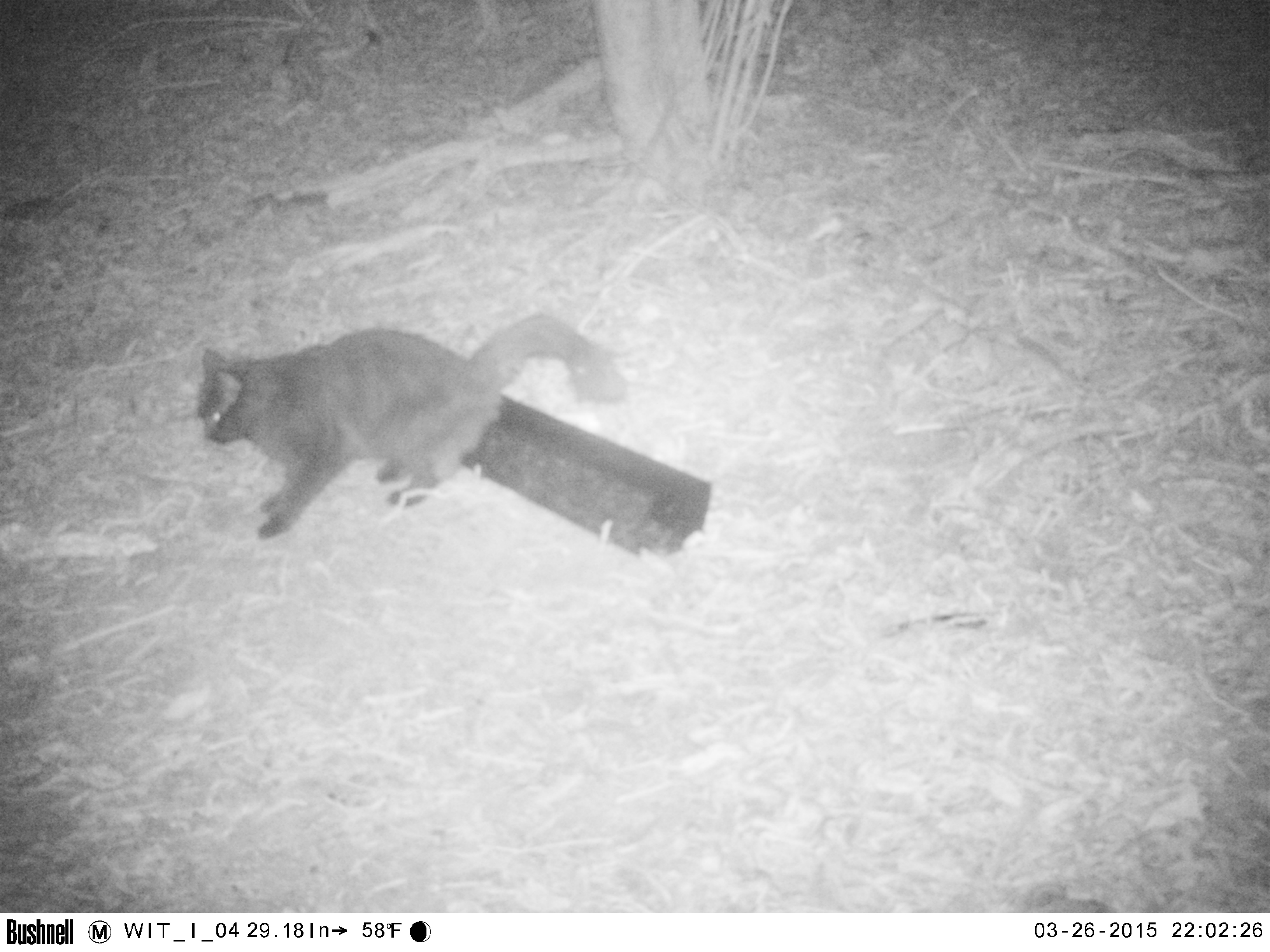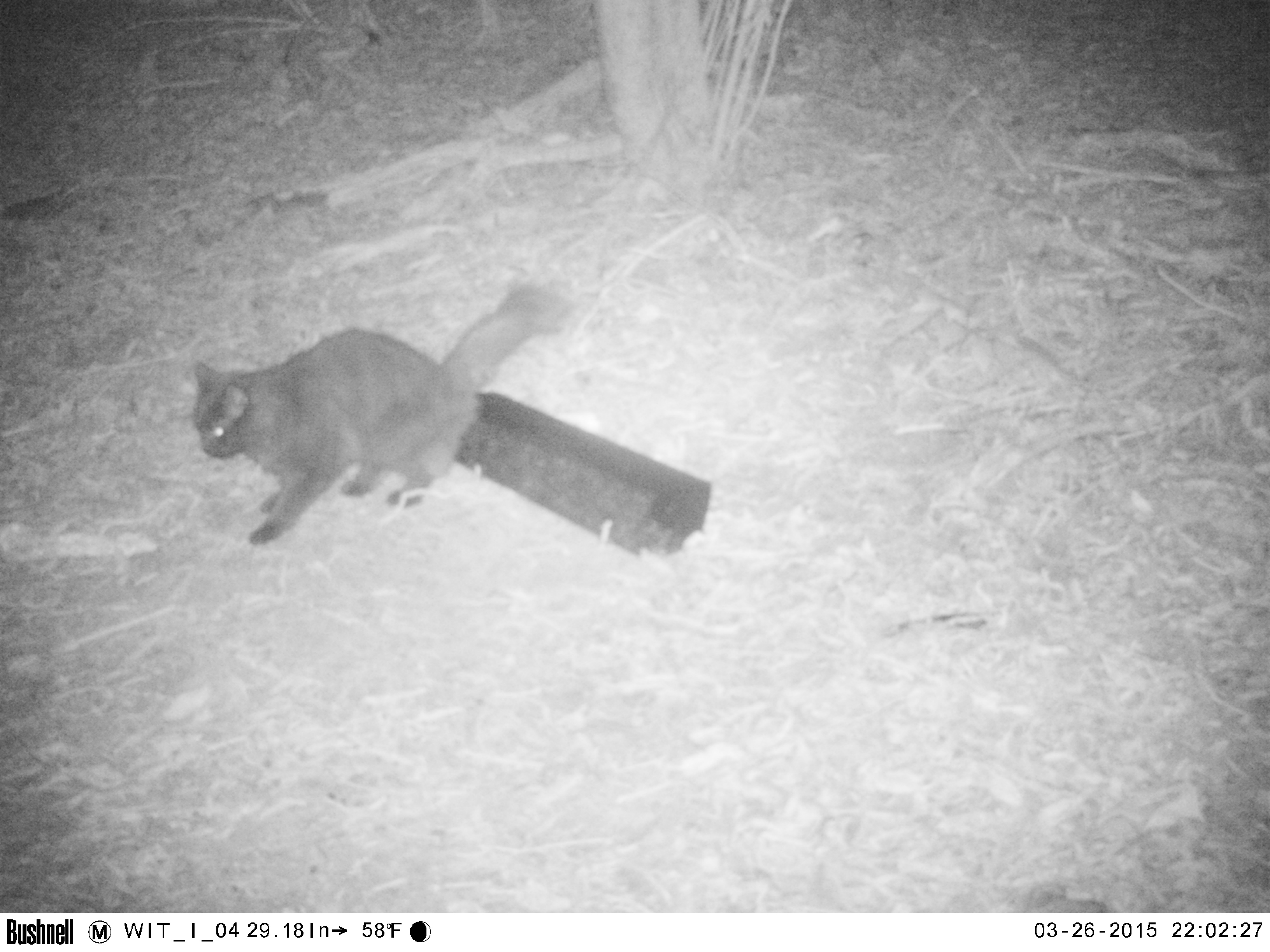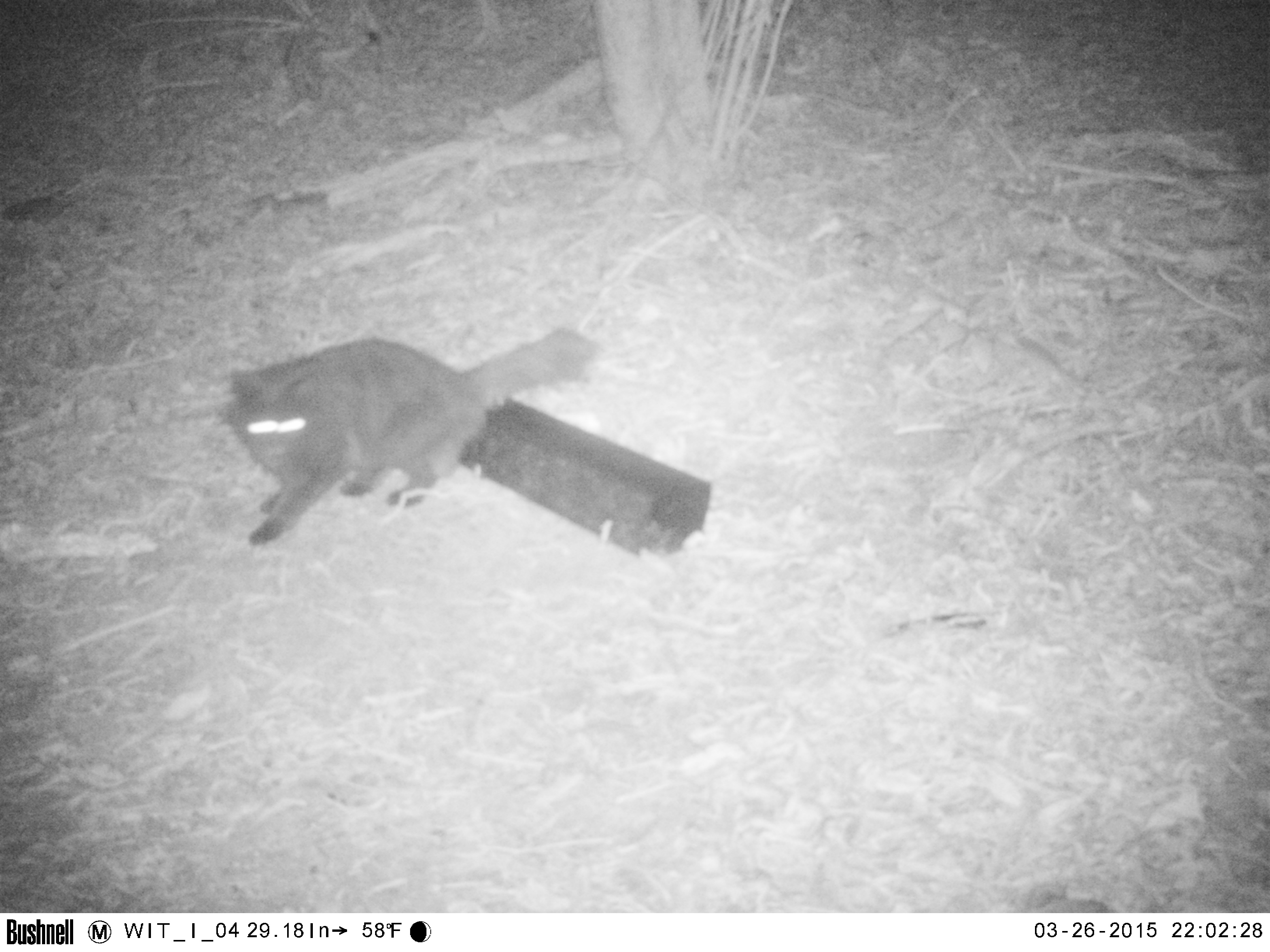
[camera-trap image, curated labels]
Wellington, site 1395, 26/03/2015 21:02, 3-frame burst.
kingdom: Animalia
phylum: Chordata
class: Mammalia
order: Carnivora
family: Felidae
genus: Felis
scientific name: Felis catus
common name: cat